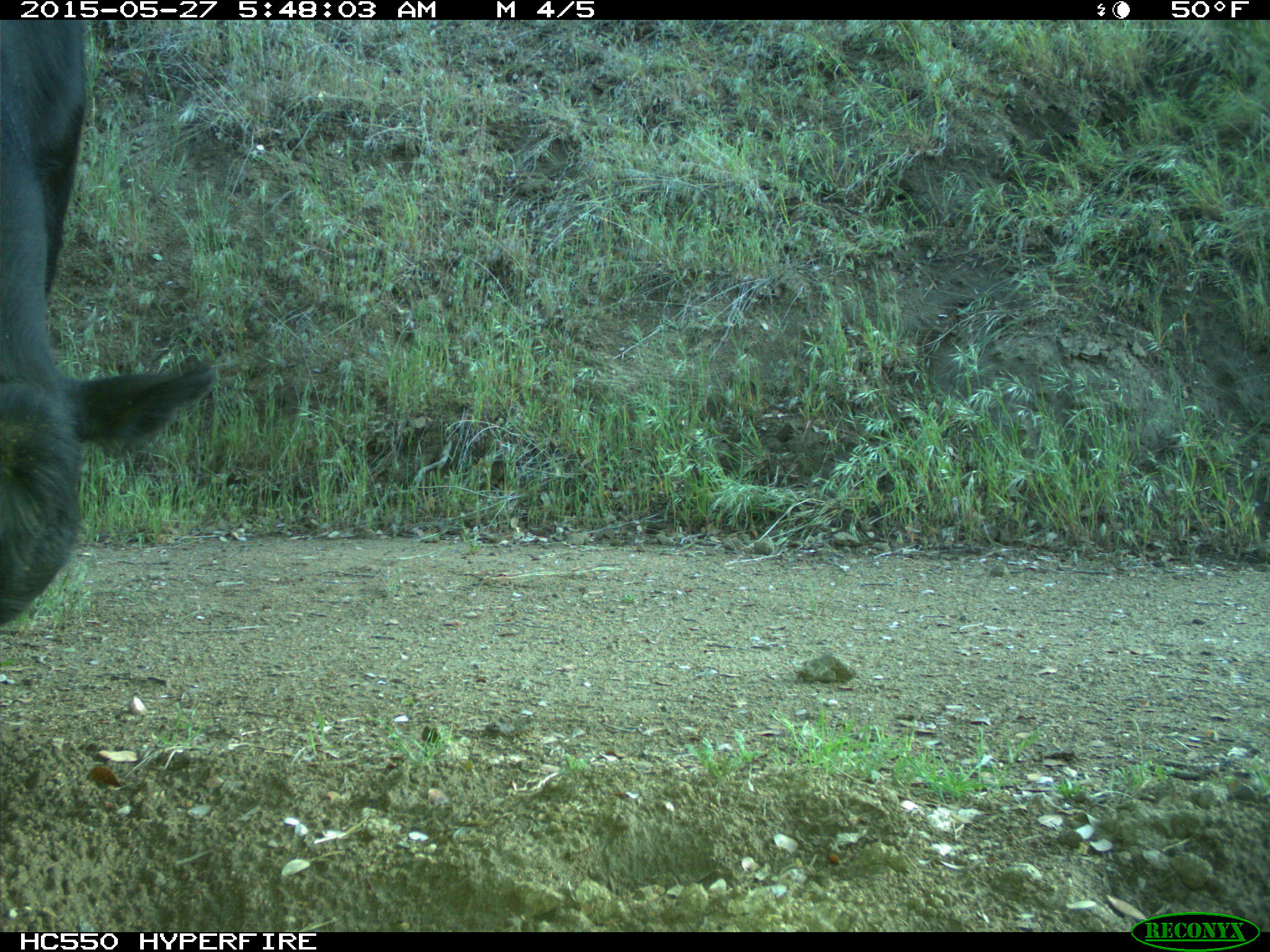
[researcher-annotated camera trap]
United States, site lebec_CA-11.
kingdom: Animalia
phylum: Chordata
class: Mammalia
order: Artiodactyla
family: Bovidae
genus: Bos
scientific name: Bos taurus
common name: domestic cow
Bos taurus (domestic cow).